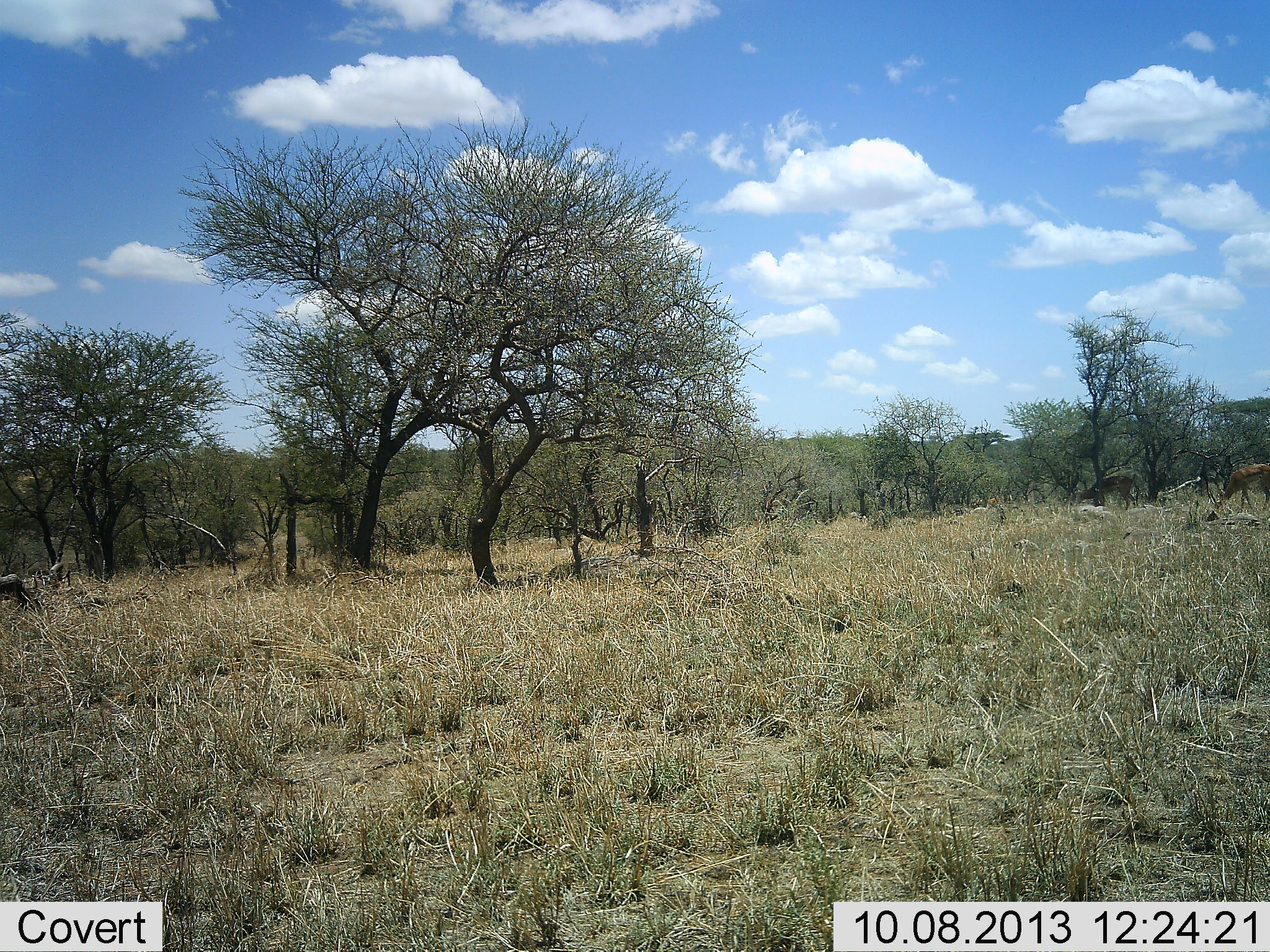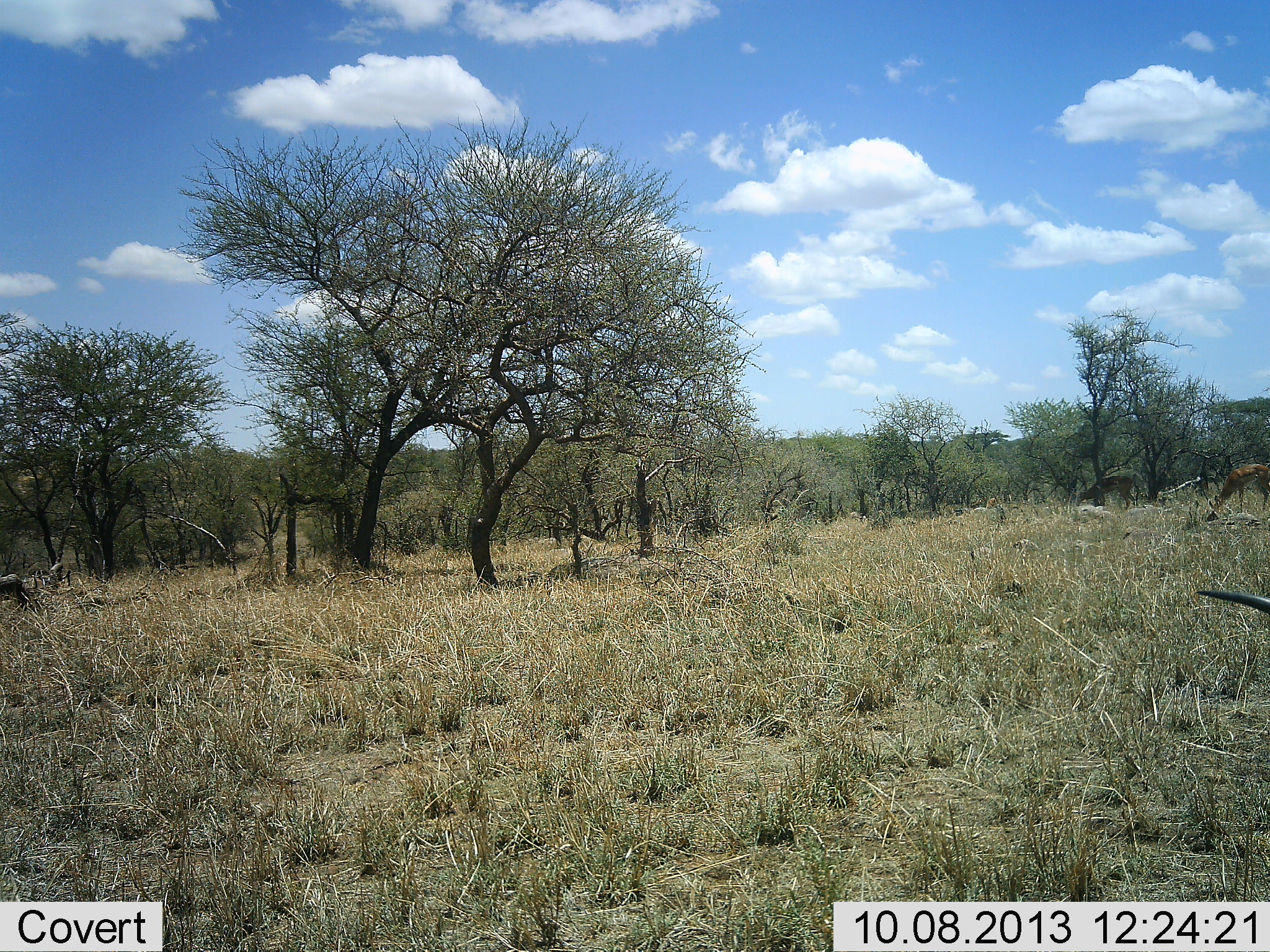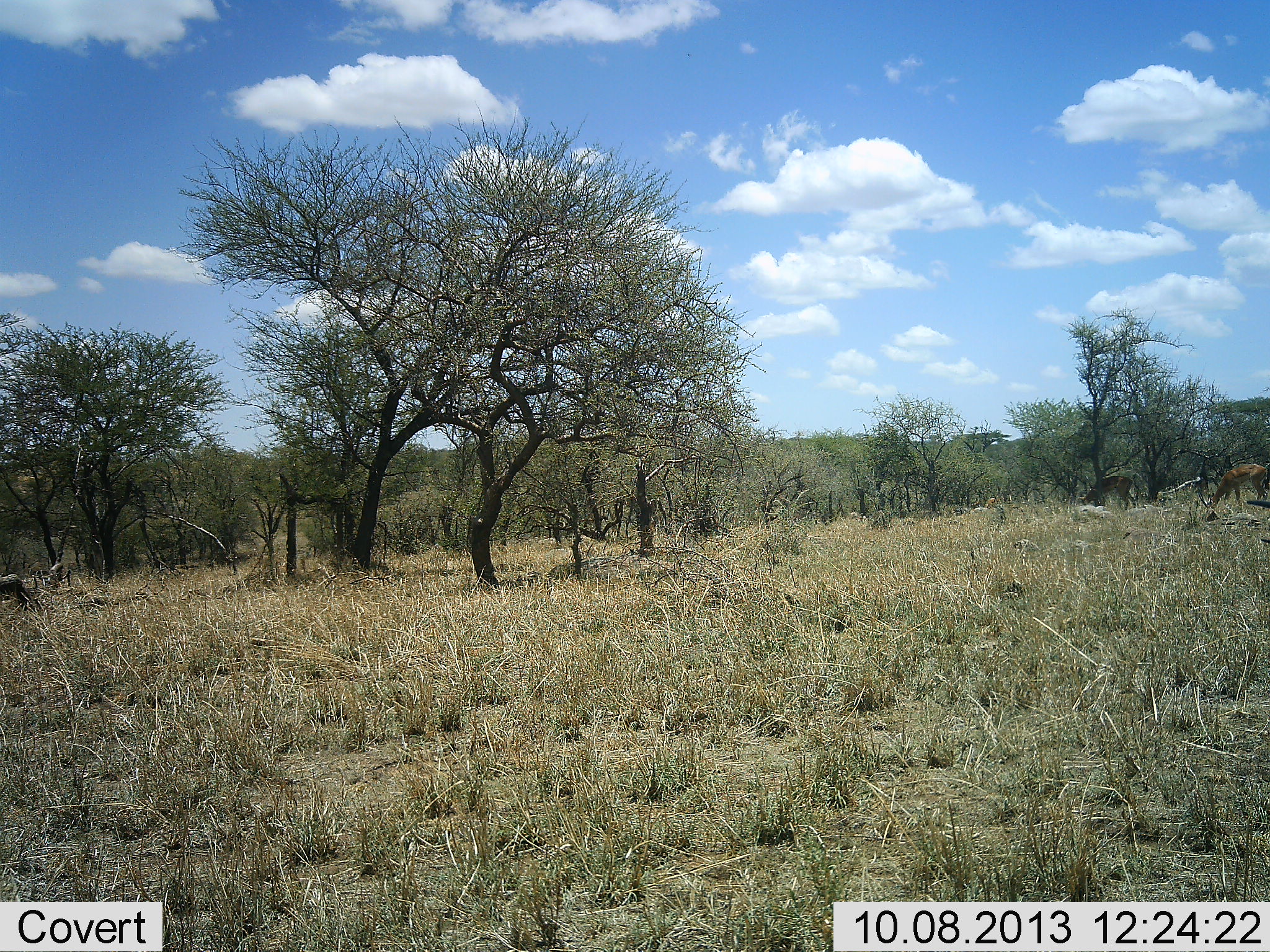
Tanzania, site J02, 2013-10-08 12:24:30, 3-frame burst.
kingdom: Animalia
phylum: Chordata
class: Mammalia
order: Artiodactyla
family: Bovidae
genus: Aepyceros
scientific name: Aepyceros melampus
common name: impala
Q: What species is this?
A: Impala (Aepyceros melampus).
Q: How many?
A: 3.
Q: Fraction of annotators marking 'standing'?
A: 38%.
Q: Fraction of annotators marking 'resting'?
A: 0%.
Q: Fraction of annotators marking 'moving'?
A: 0%.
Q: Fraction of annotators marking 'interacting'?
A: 0%.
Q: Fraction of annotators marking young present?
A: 0%.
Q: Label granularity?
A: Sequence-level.